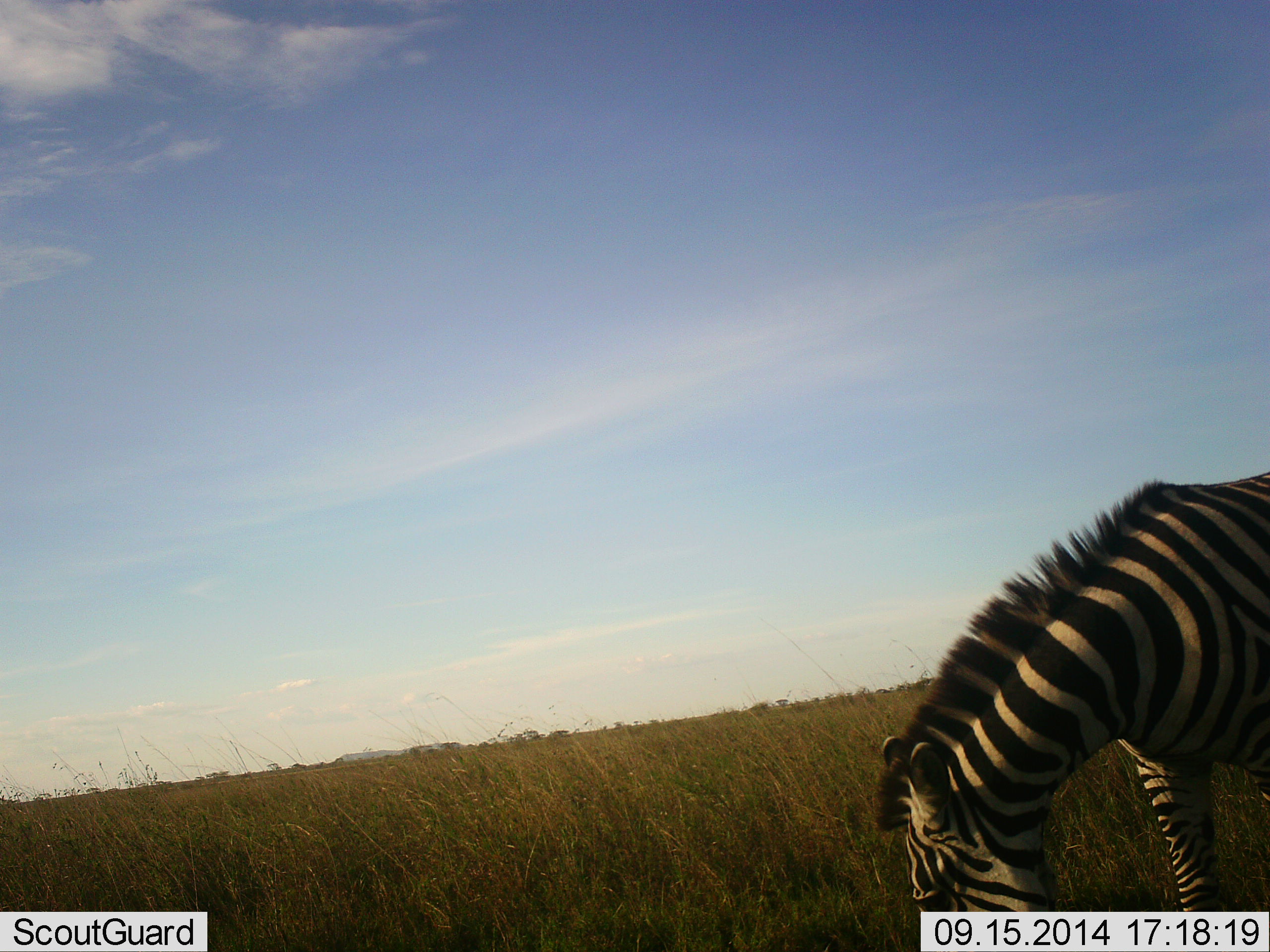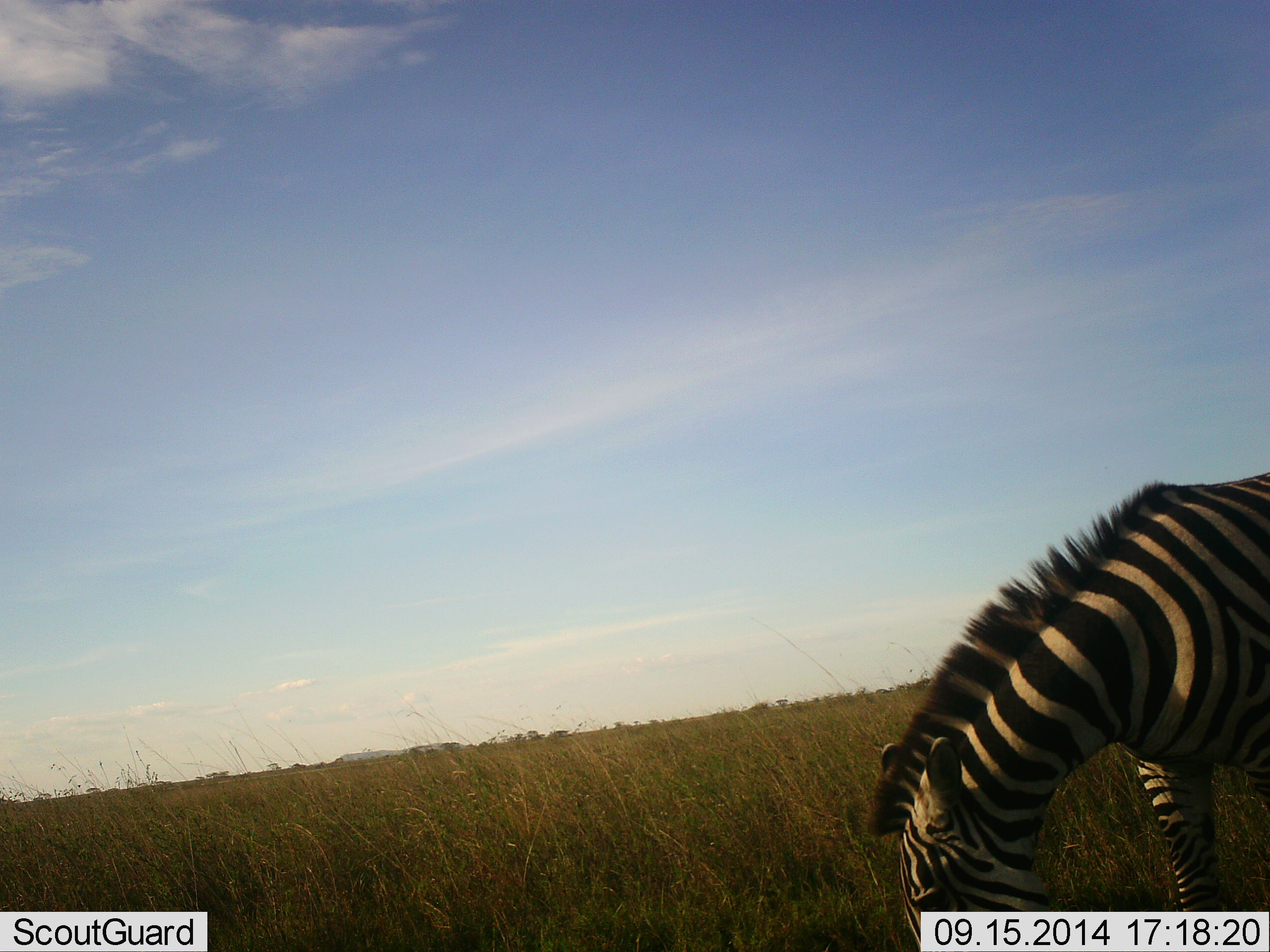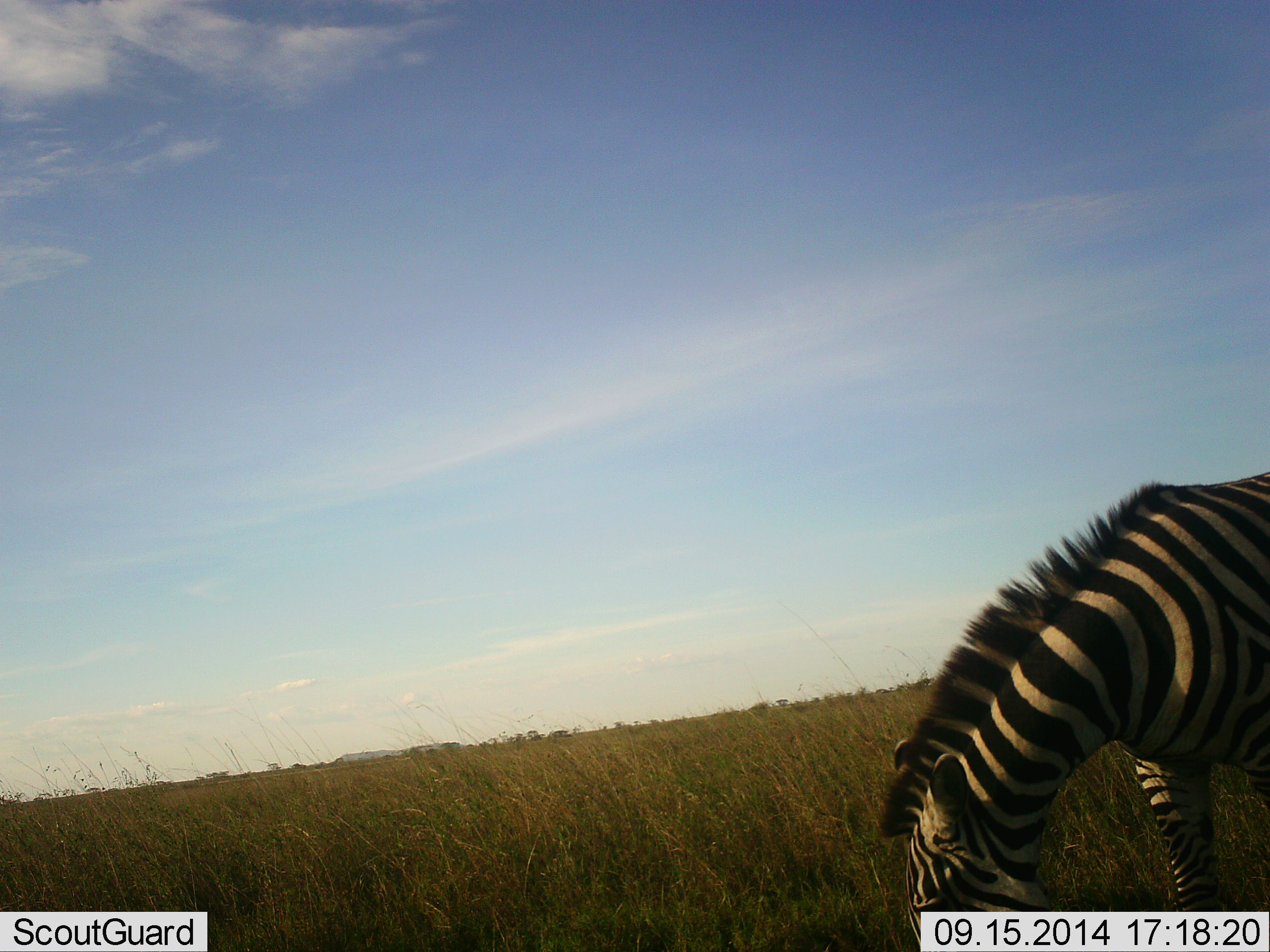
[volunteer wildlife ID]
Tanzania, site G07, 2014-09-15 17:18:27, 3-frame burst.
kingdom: Animalia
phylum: Chordata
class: Mammalia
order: Perissodactyla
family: Equidae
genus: Equus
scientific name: Equus quagga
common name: plains zebra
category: zebra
Zebra (plains zebra) (Equus quagga), count 1. Behavior (volunteer vote fractions): standing 20%, resting 0%, moving 0%, interacting 0%. Young present (vote fraction): 0%. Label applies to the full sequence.